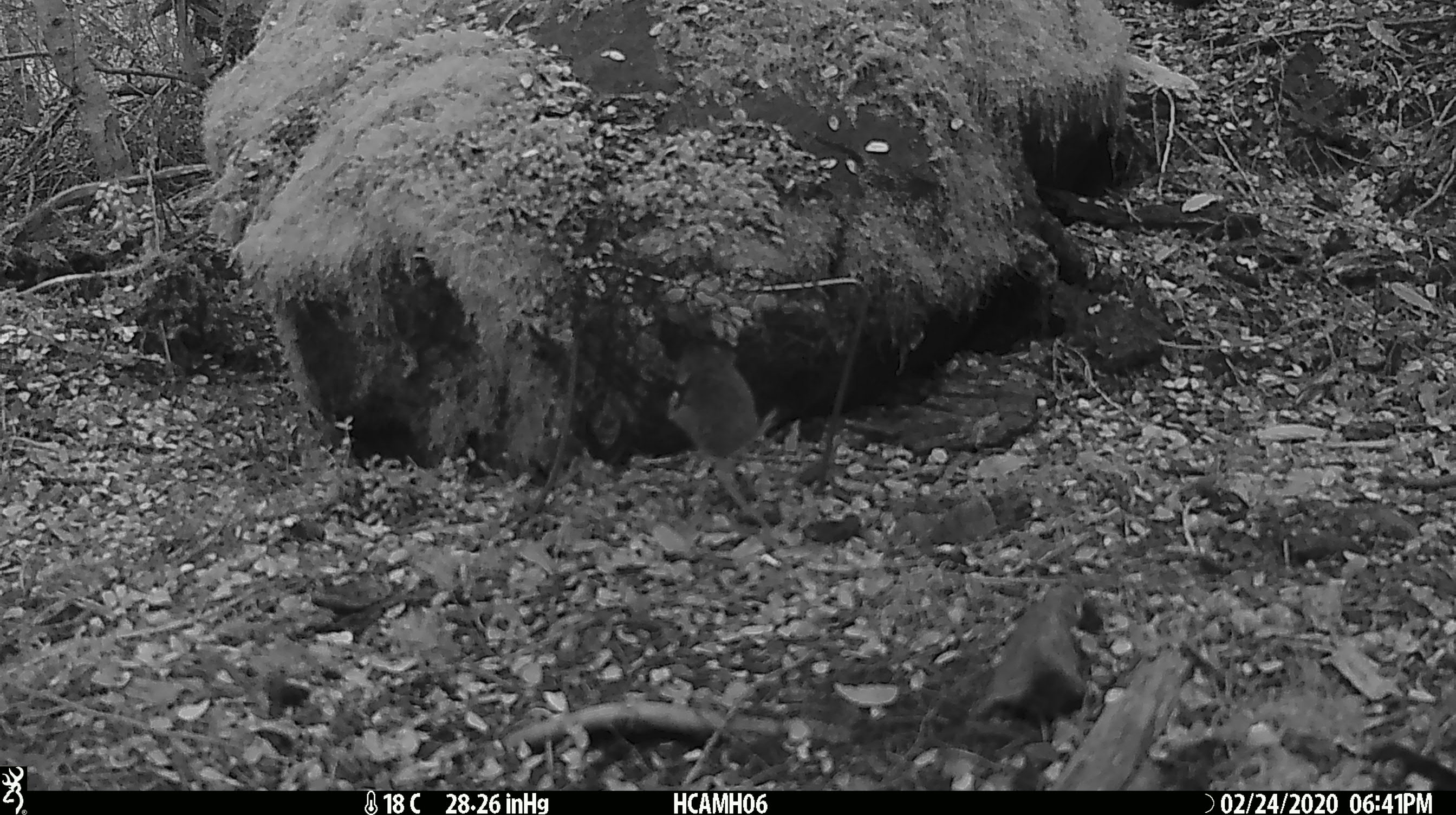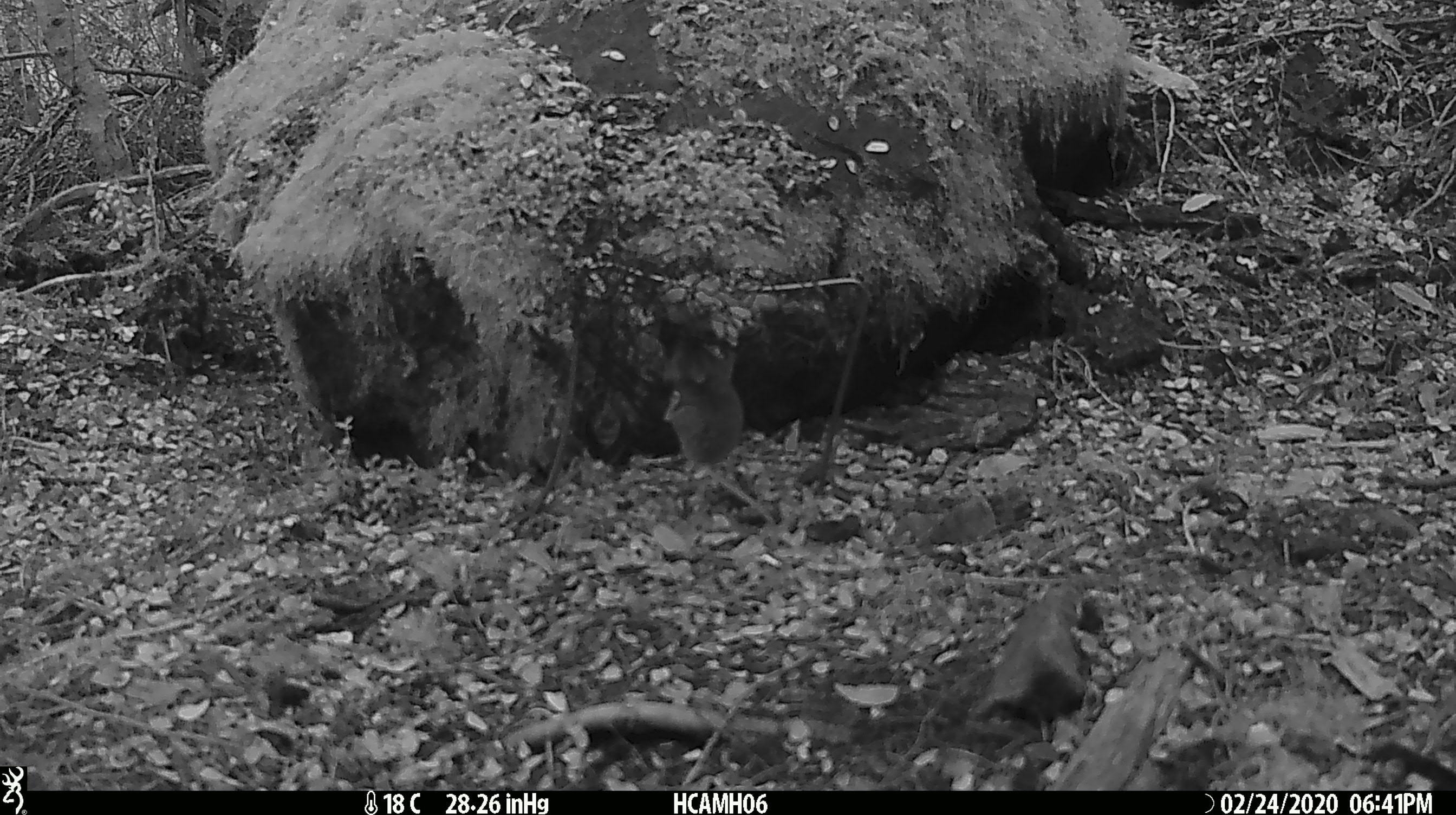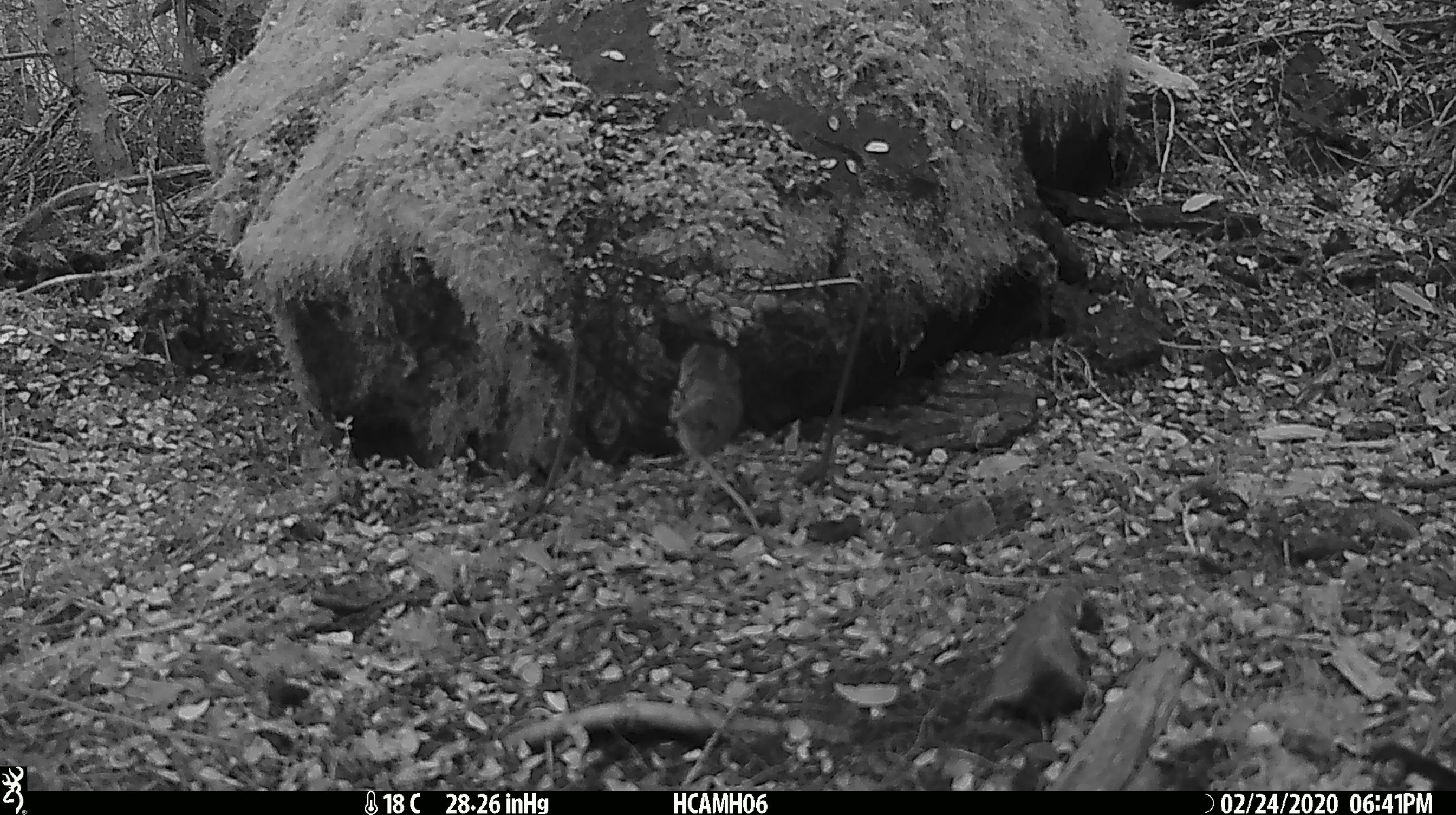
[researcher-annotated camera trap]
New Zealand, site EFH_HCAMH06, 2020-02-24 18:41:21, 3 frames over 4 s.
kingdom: Animalia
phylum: Chordata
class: Mammalia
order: Rodentia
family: Muridae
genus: Mus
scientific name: Mus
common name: mouse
Mouse (Mus).